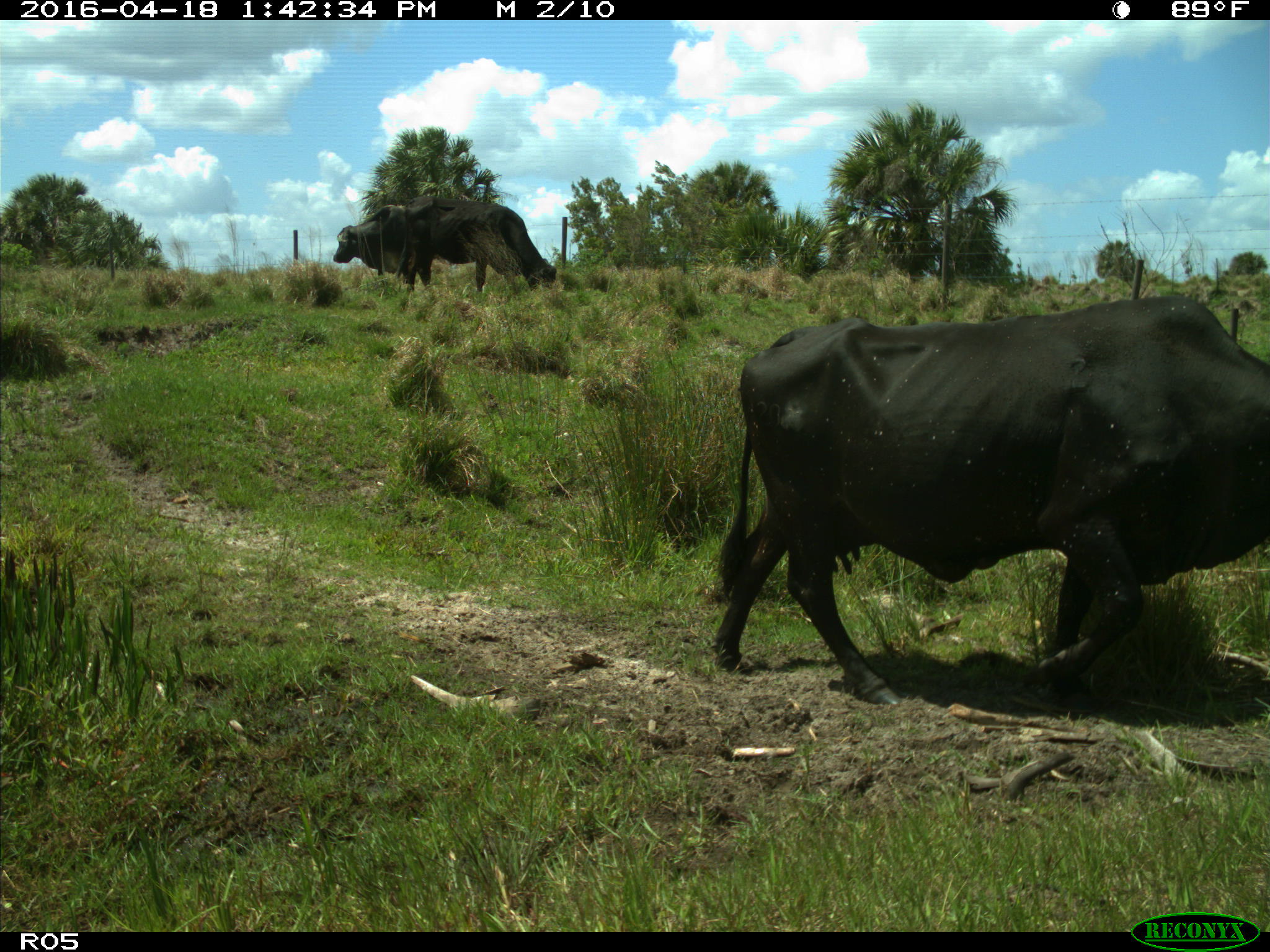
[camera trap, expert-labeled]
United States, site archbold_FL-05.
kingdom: Animalia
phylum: Chordata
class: Mammalia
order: Artiodactyla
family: Bovidae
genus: Bos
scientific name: Bos taurus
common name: domestic cow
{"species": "Bos taurus (domestic cow)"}